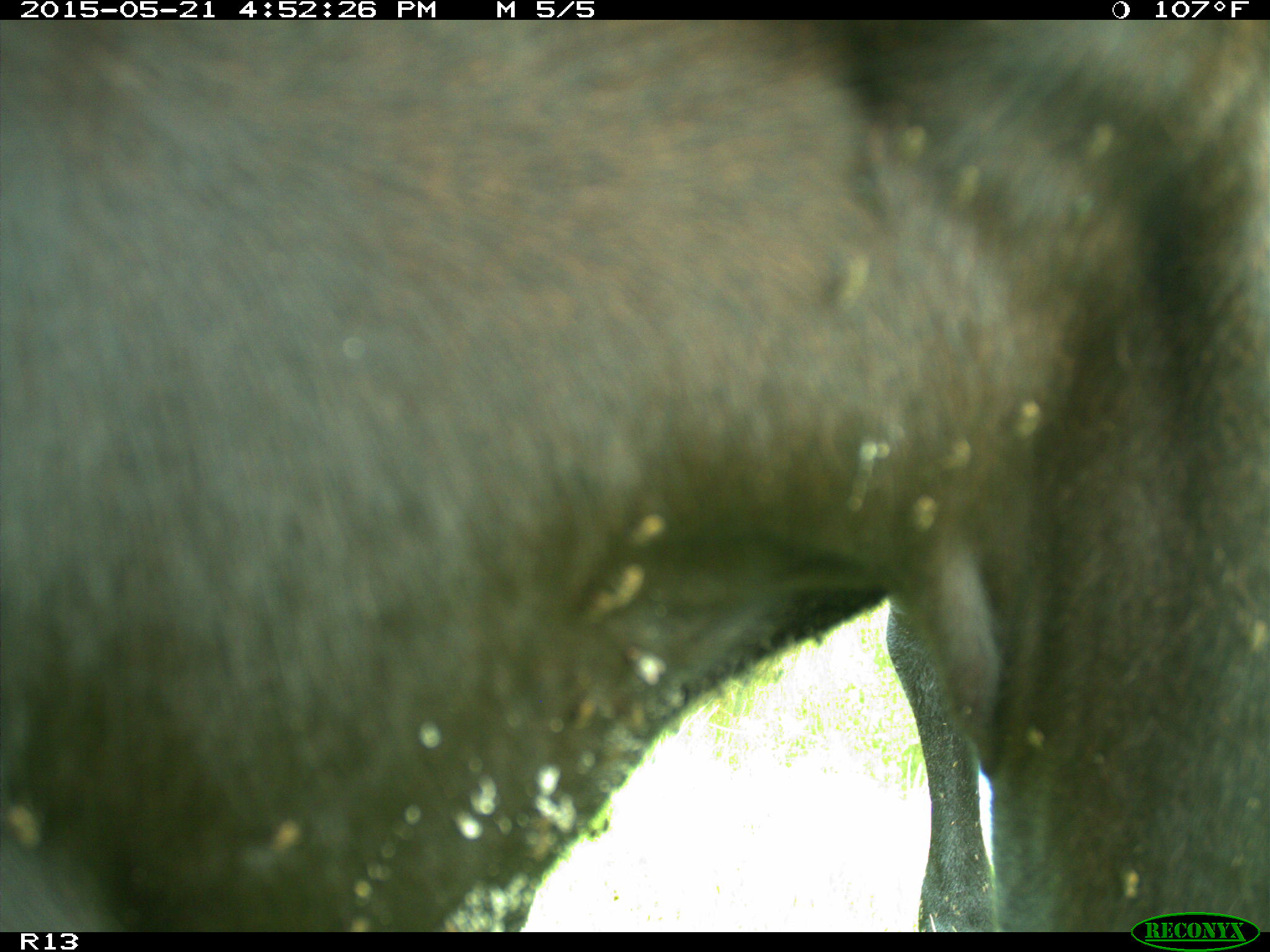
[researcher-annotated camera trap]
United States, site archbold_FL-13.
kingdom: Animalia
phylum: Chordata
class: Mammalia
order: Artiodactyla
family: Bovidae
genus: Bos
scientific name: Bos taurus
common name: domestic cow